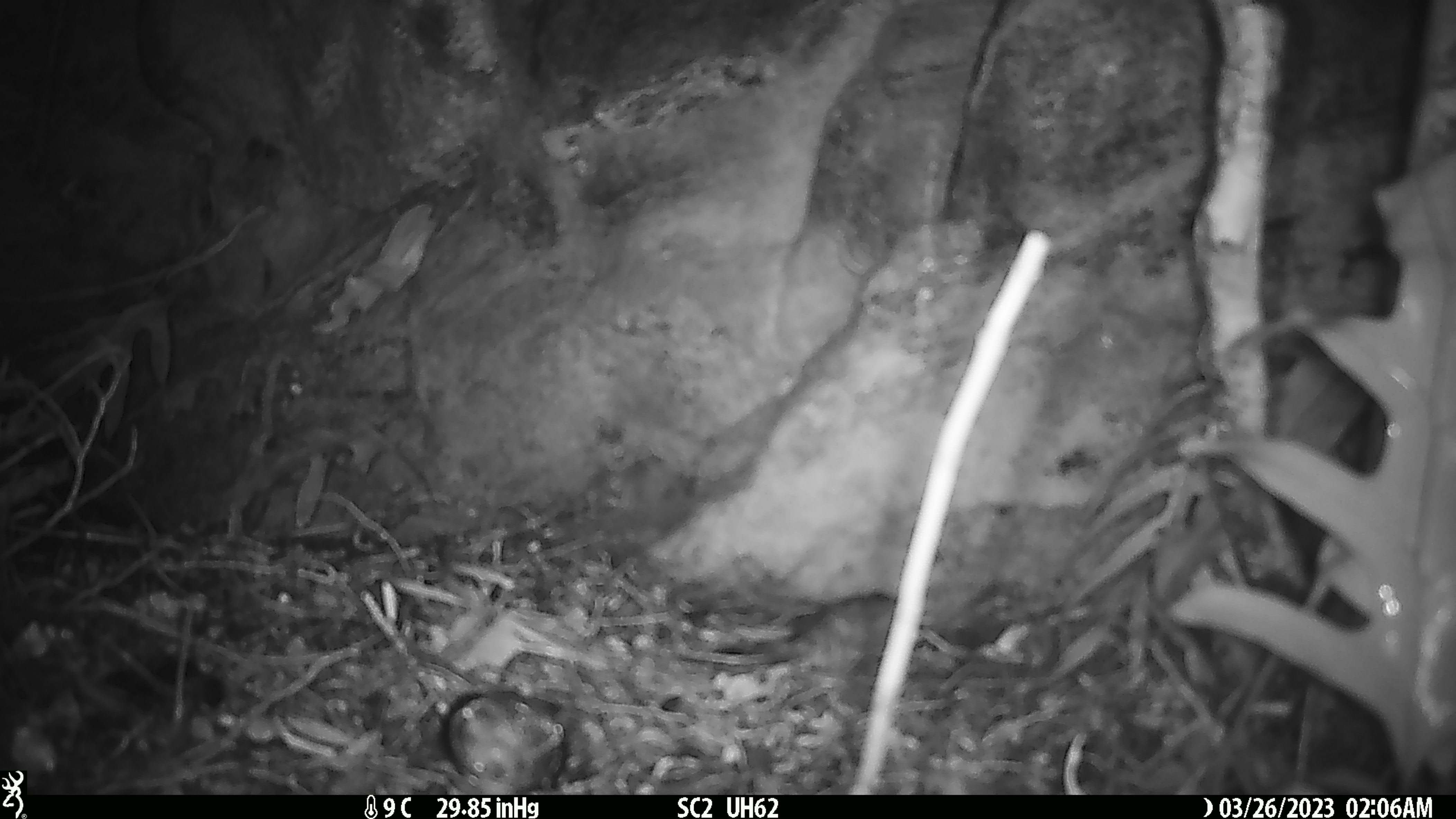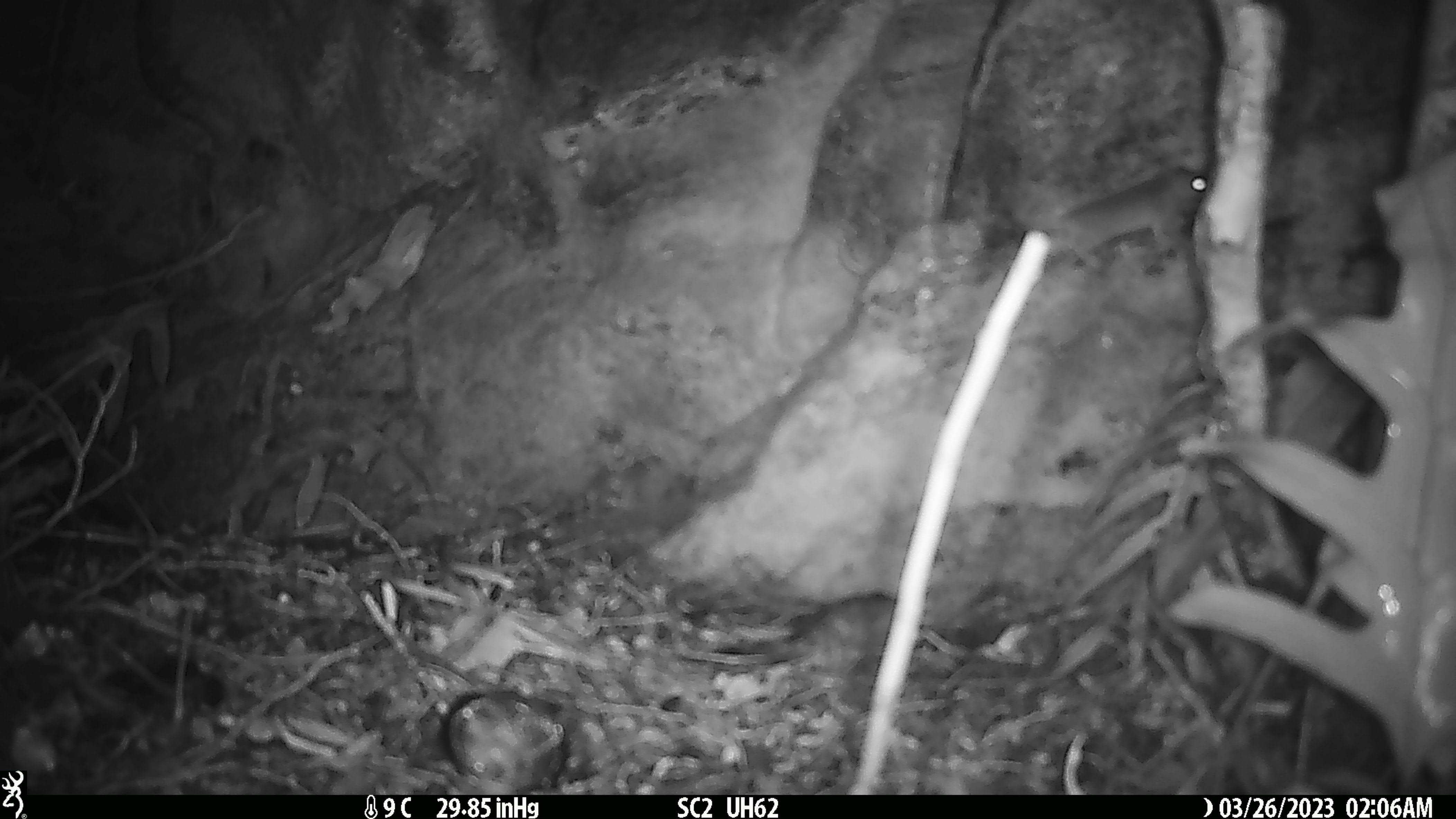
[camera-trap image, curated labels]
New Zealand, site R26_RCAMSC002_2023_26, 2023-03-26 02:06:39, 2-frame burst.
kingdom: Animalia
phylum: Chordata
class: Mammalia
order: Rodentia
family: Muridae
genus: Mus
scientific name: Mus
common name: mouse